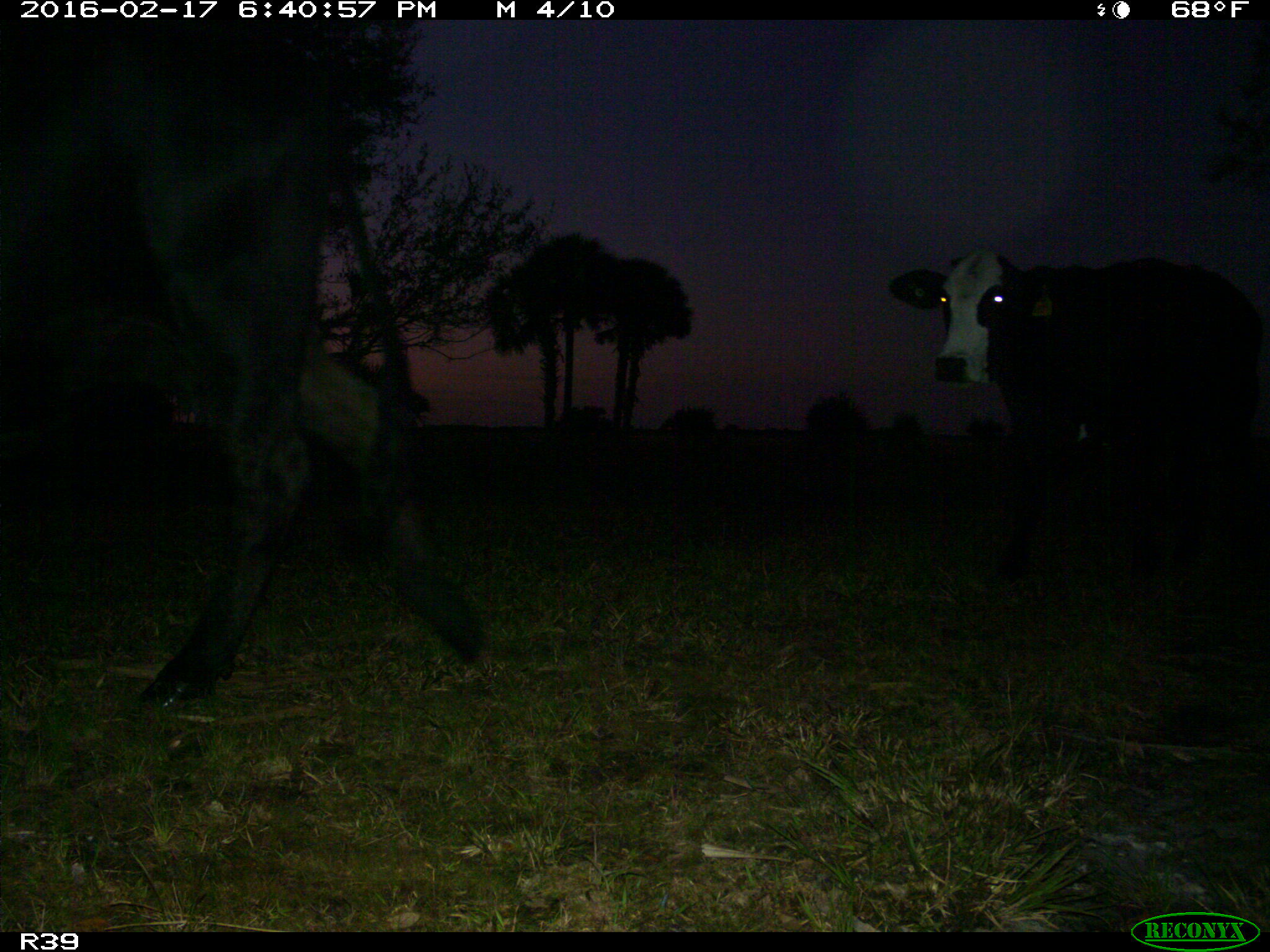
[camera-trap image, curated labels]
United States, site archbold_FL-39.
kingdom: Animalia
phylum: Chordata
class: Mammalia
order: Artiodactyla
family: Bovidae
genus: Bos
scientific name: Bos taurus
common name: domestic cow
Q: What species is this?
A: Bos taurus (domestic cow).